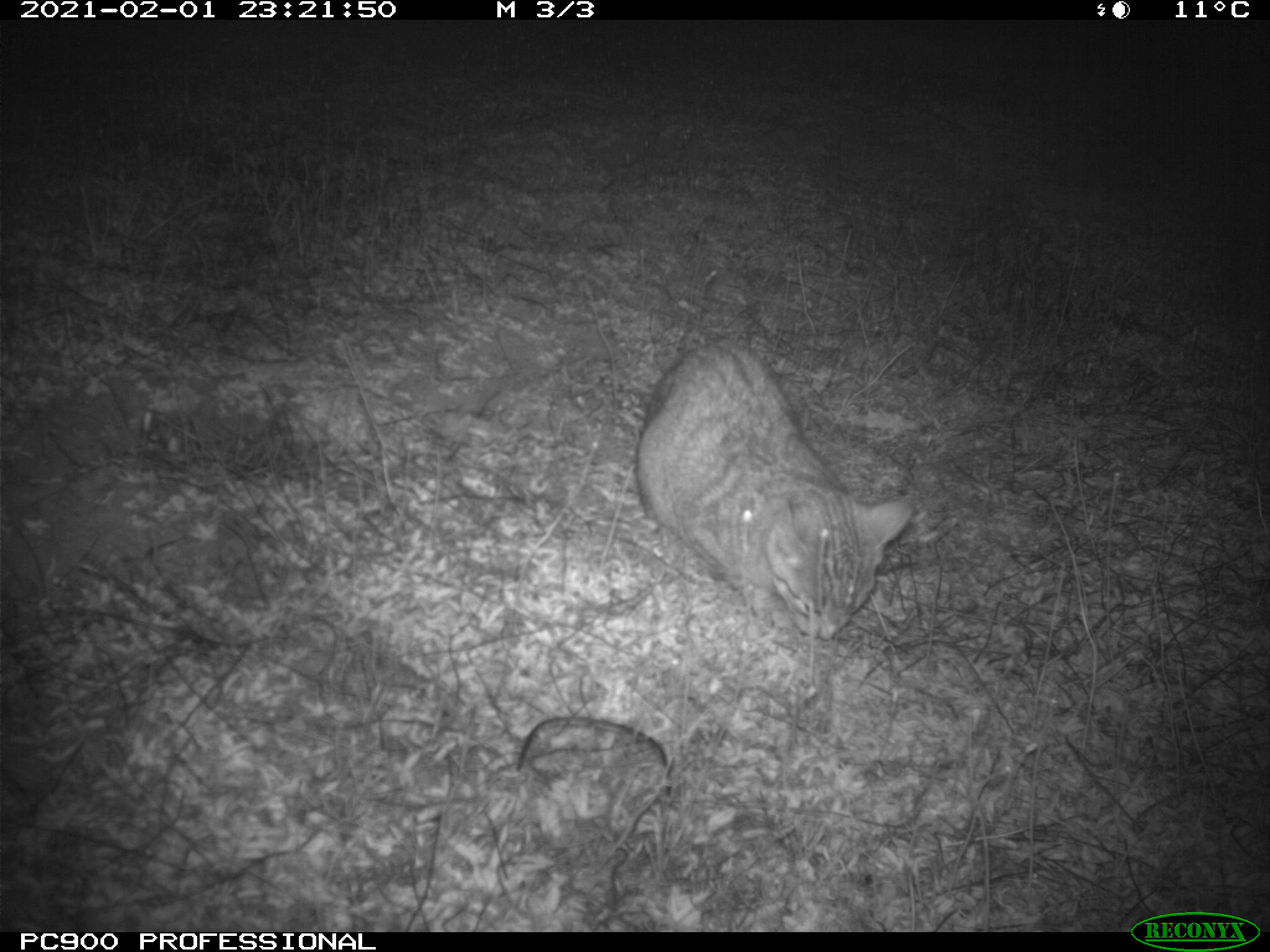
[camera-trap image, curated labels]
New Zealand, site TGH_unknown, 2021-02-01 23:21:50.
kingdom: Animalia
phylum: Chordata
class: Mammalia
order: Carnivora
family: Felidae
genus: Felis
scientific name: Felis catus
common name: domestic cat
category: cat